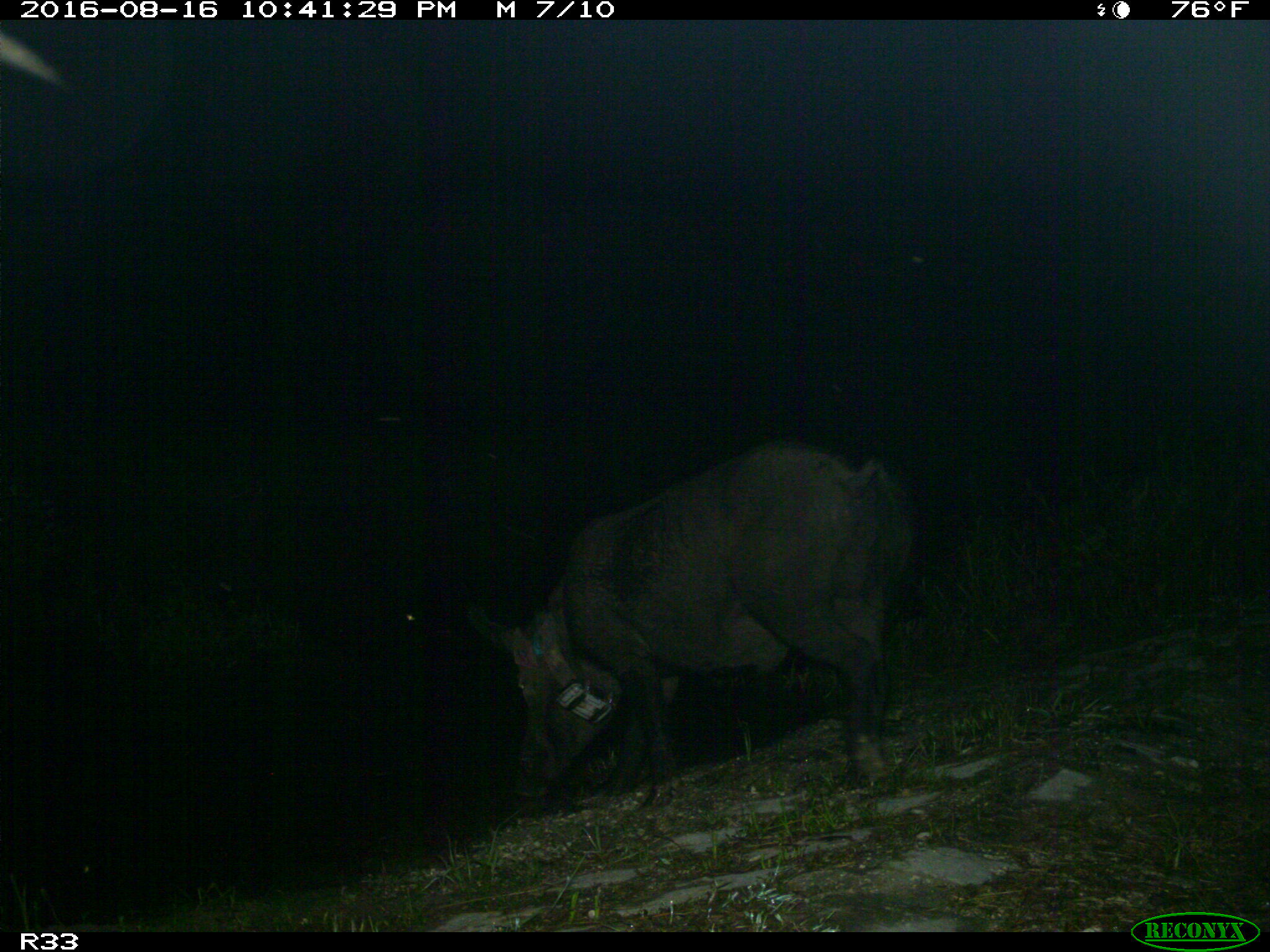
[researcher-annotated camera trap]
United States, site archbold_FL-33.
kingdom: Animalia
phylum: Chordata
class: Mammalia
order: Artiodactyla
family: Suidae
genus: Sus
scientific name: Sus scrofa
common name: wild boar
Sus scrofa (wild boar).